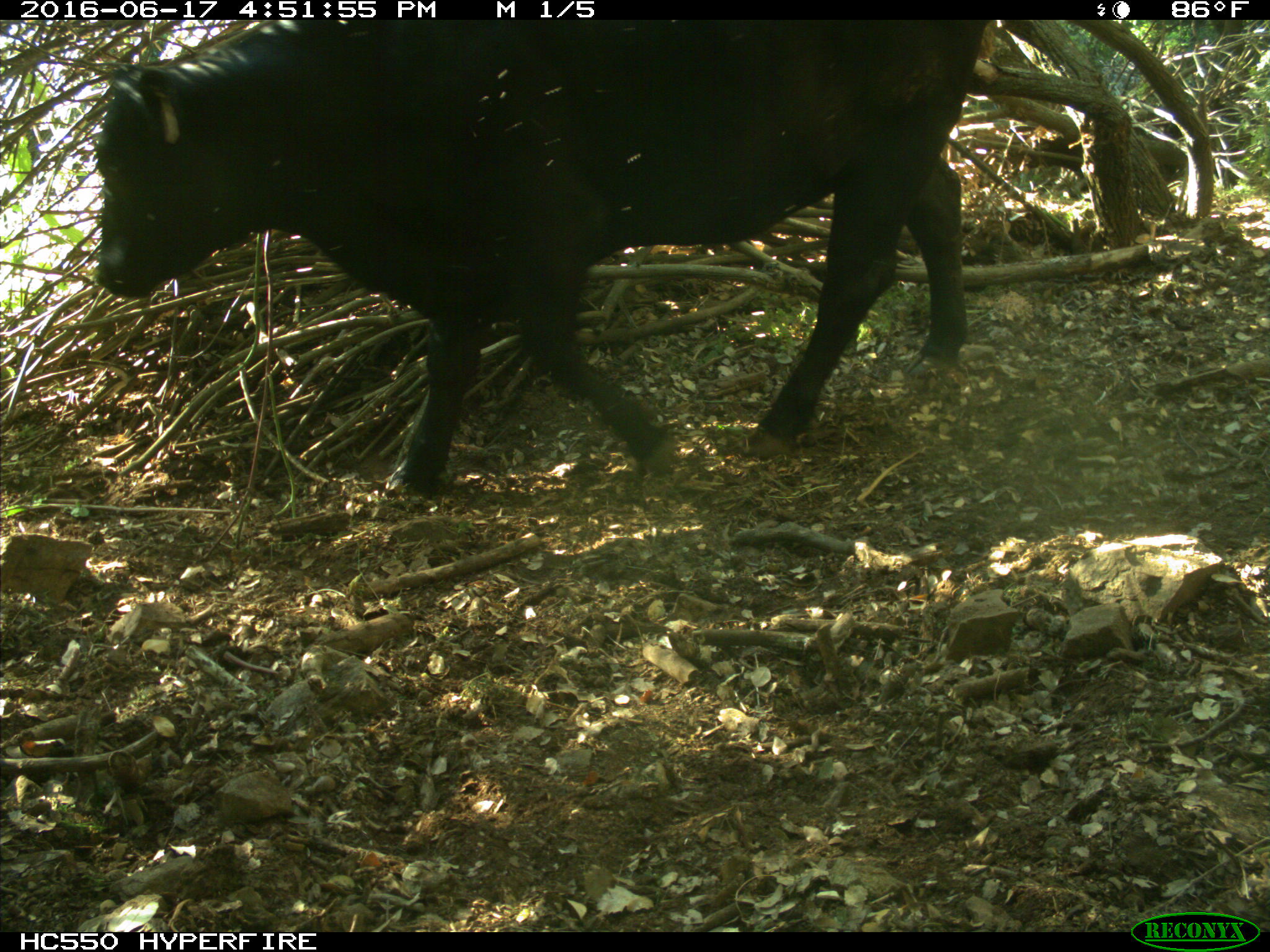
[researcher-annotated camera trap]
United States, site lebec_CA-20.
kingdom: Animalia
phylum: Chordata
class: Mammalia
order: Artiodactyla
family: Bovidae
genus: Bos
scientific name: Bos taurus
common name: domestic cow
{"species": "Bos taurus (domestic cow)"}